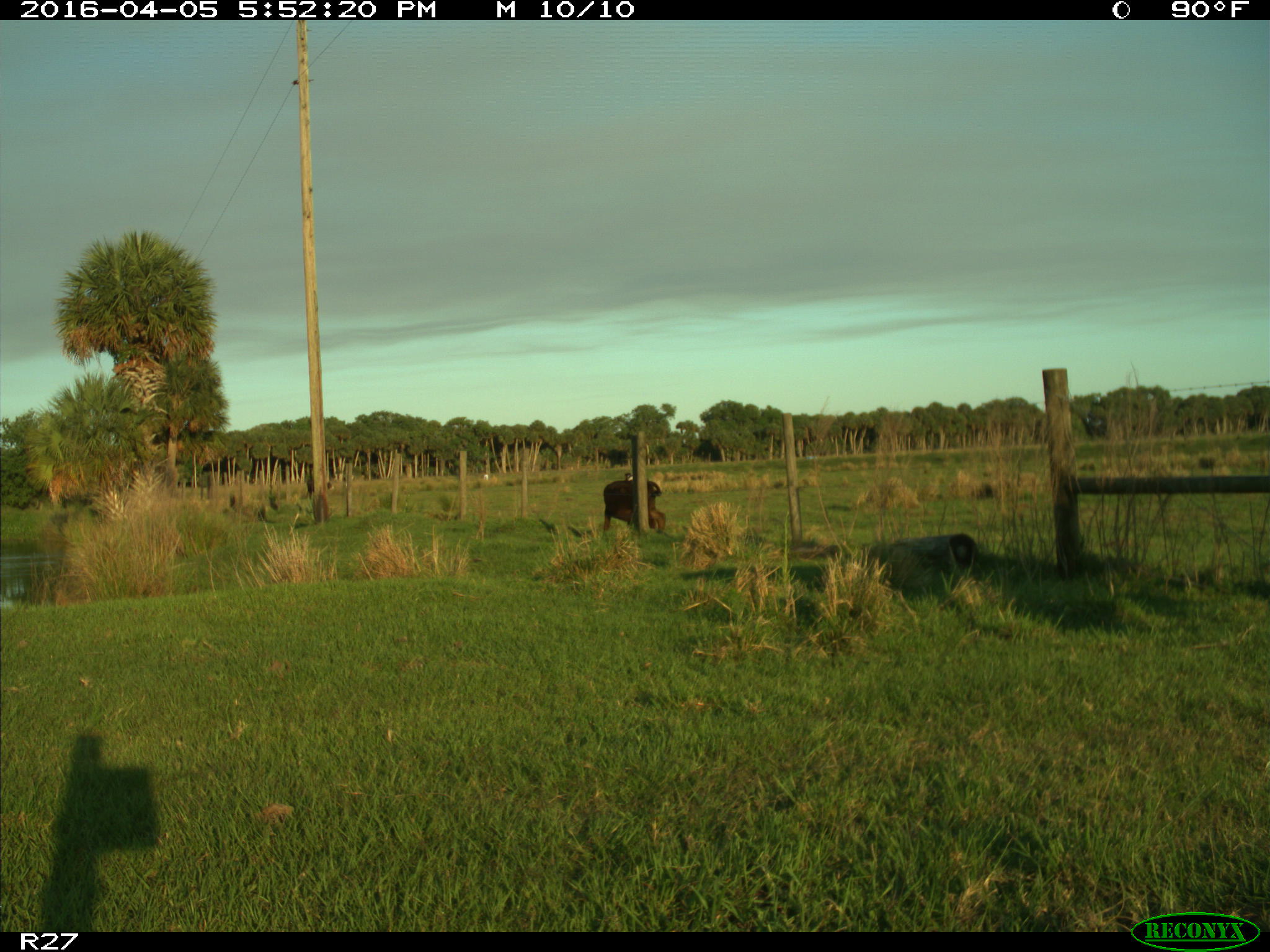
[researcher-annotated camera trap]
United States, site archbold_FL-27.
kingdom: Animalia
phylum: Chordata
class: Mammalia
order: Artiodactyla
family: Bovidae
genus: Bos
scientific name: Bos taurus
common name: domestic cow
Bos taurus (domestic cow).